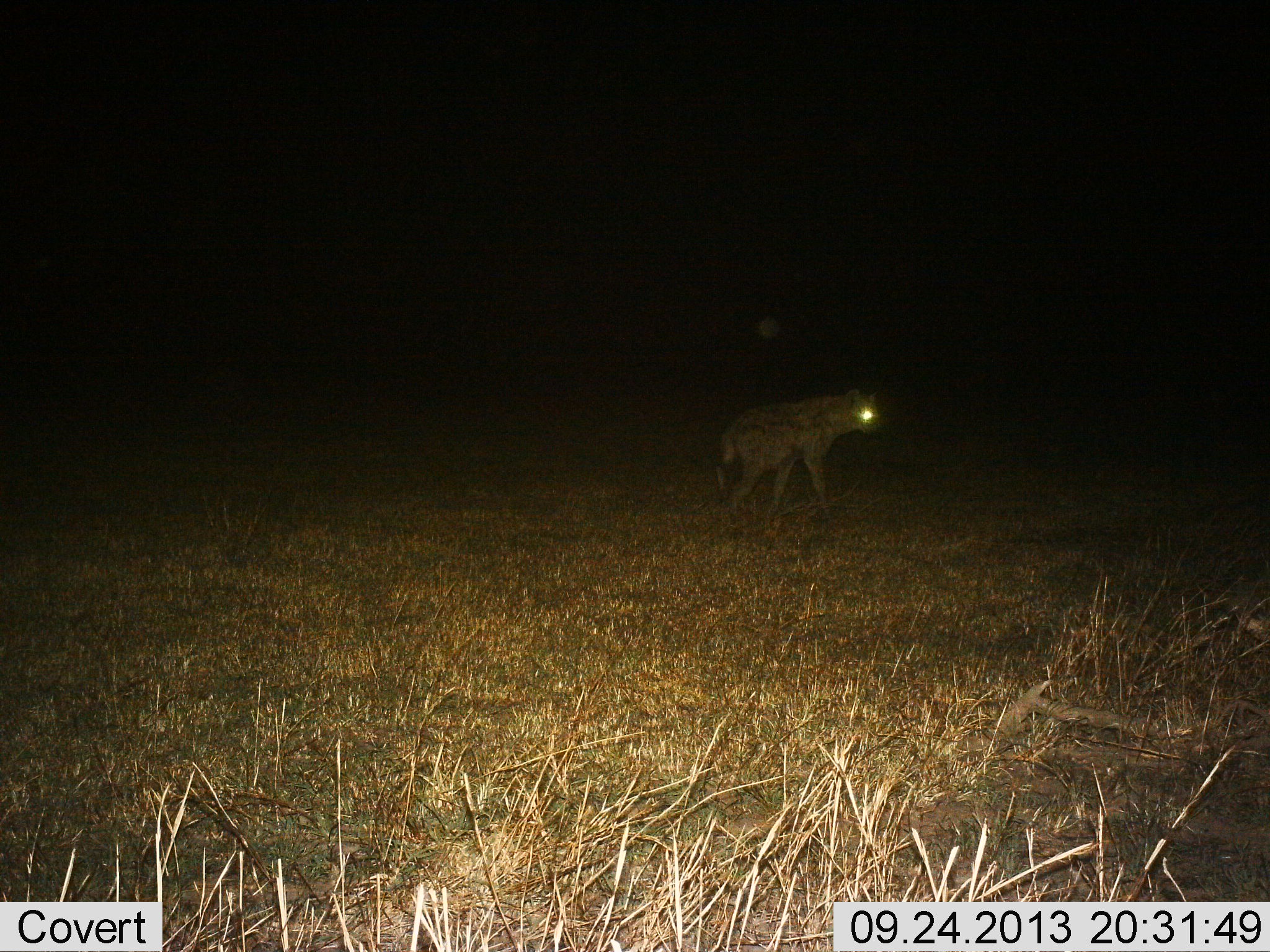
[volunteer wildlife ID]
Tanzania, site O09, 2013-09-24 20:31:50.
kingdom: Animalia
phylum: Chordata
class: Mammalia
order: Carnivora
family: Hyaenidae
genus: Crocuta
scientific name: Crocuta crocuta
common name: spotted hyena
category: hyenaspotted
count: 1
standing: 35%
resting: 0%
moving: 65%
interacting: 0%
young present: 0%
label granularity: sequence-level